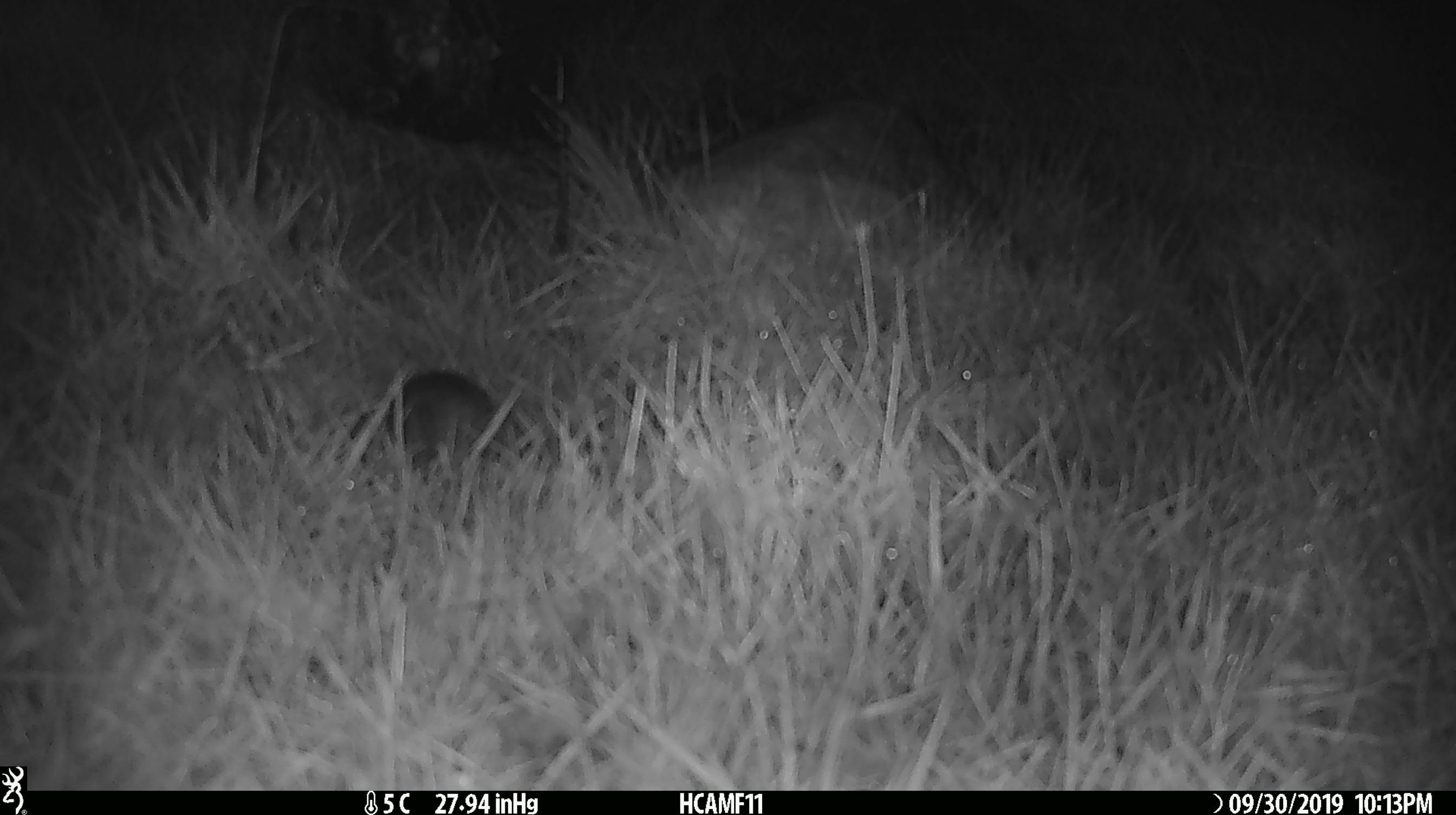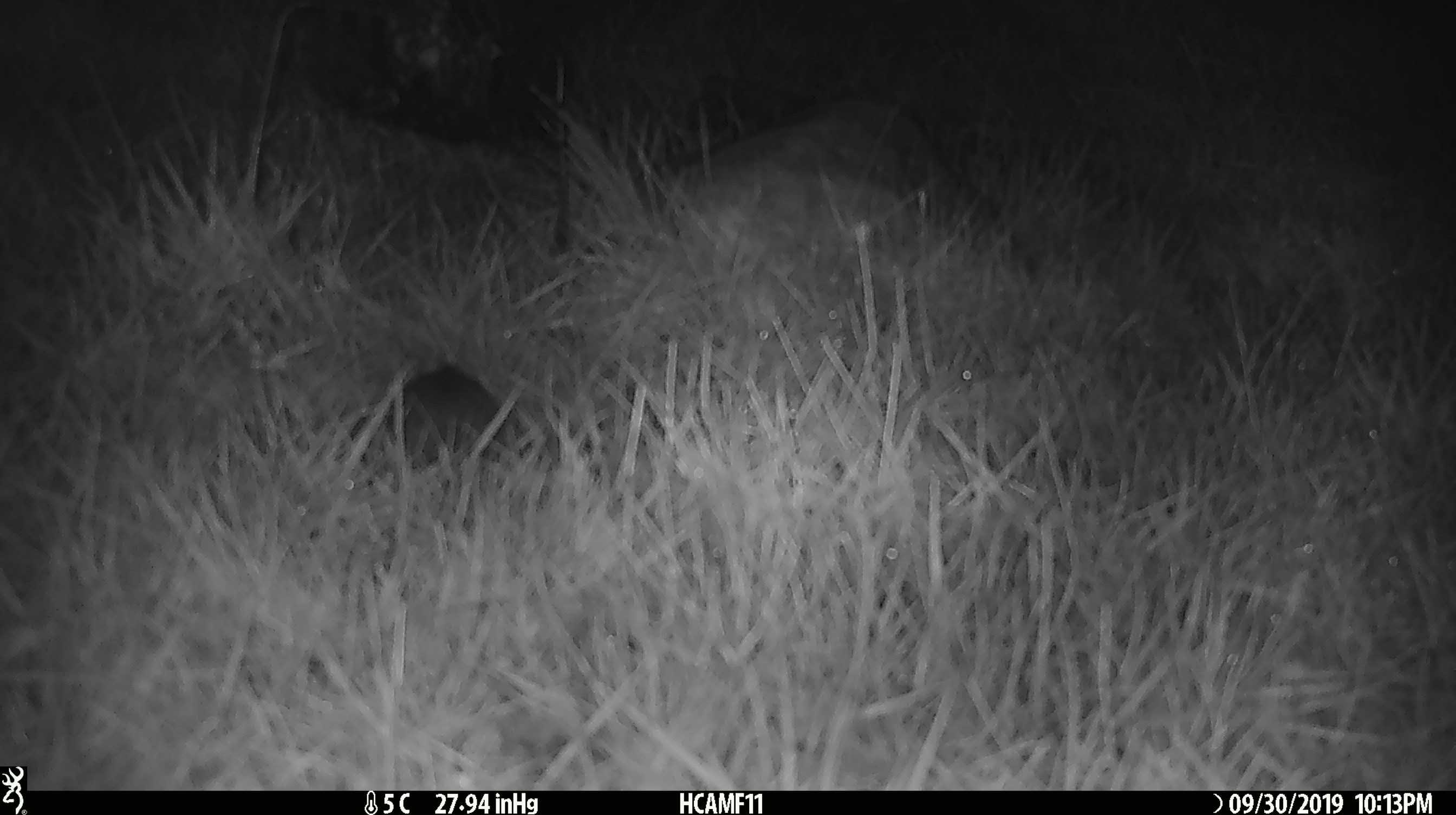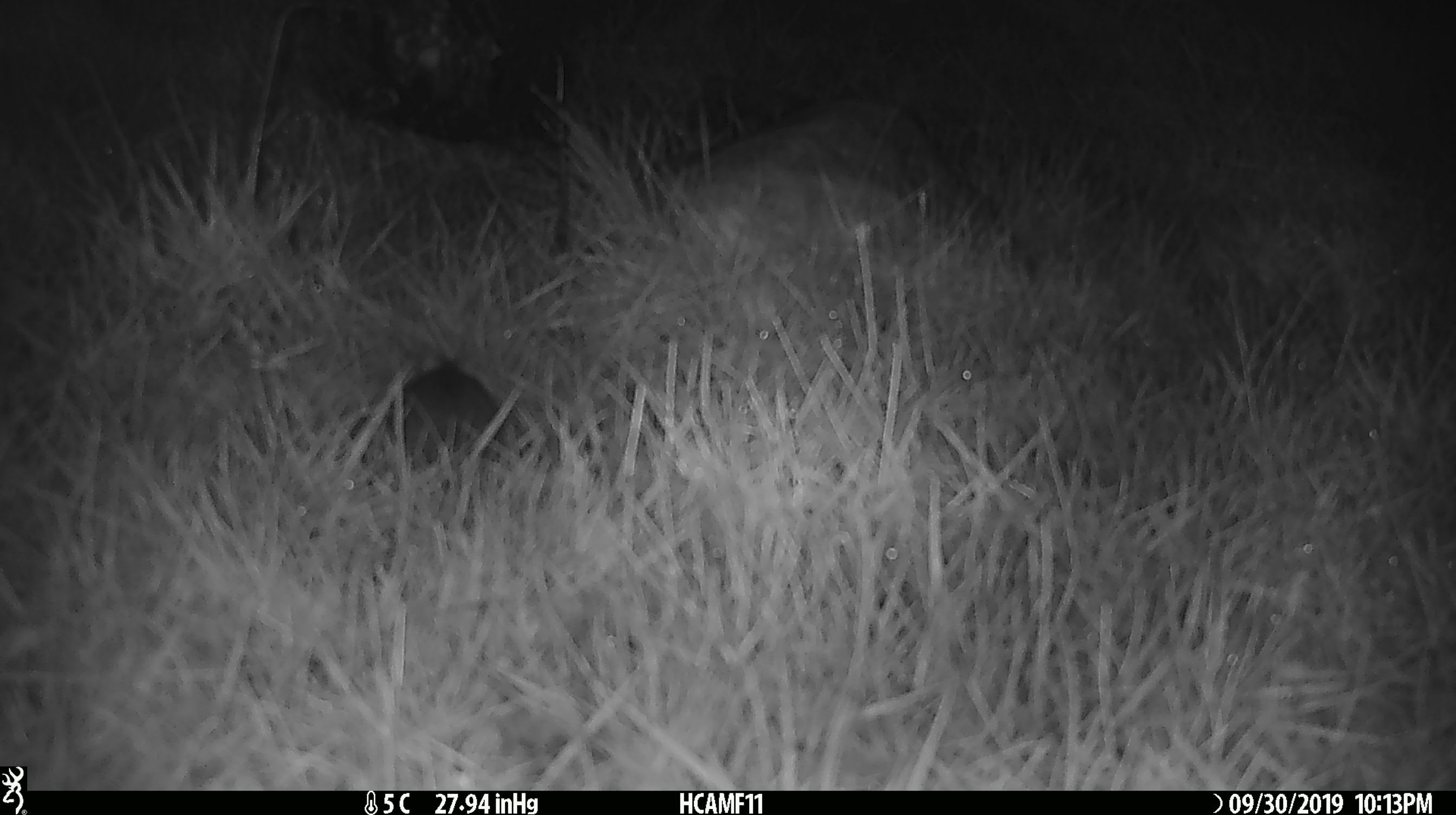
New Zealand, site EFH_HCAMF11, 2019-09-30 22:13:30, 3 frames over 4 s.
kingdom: Animalia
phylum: Chordata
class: Mammalia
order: Rodentia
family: Muridae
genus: Mus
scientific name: Mus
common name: mouse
Mouse (Mus).